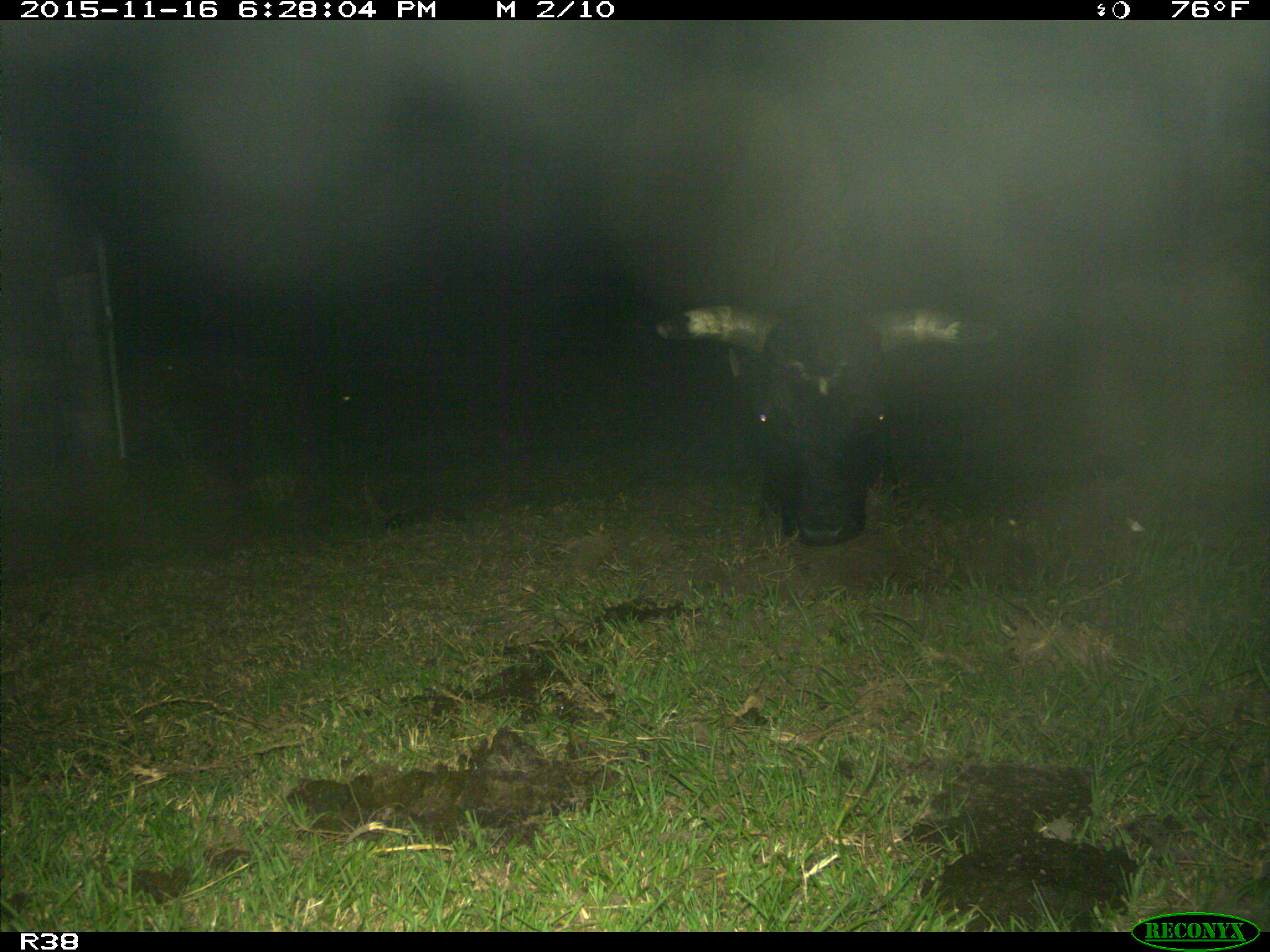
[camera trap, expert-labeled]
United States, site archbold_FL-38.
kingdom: Animalia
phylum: Chordata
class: Mammalia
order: Artiodactyla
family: Bovidae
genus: Bos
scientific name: Bos taurus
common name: domestic cow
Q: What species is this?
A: Bos taurus (domestic cow).